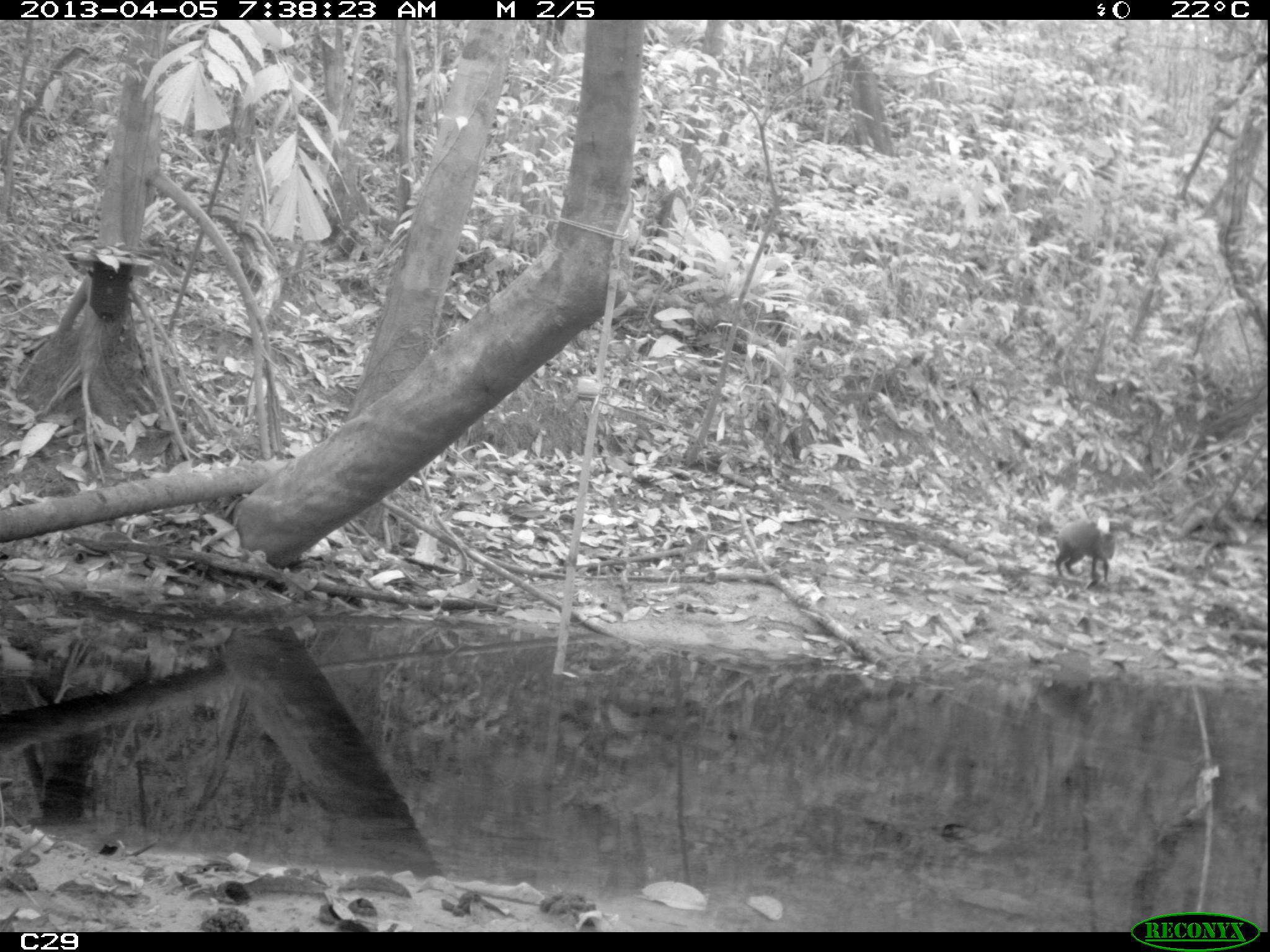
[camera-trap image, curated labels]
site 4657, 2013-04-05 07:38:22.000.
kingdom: Animalia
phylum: Chordata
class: Mammalia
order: Rodentia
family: Dasyproctidae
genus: Dasyprocta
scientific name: Dasyprocta leporina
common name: red-rumped agouti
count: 1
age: adult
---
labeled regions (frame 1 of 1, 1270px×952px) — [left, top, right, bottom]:
dasyprocta leporina: [1055, 519, 1114, 581]